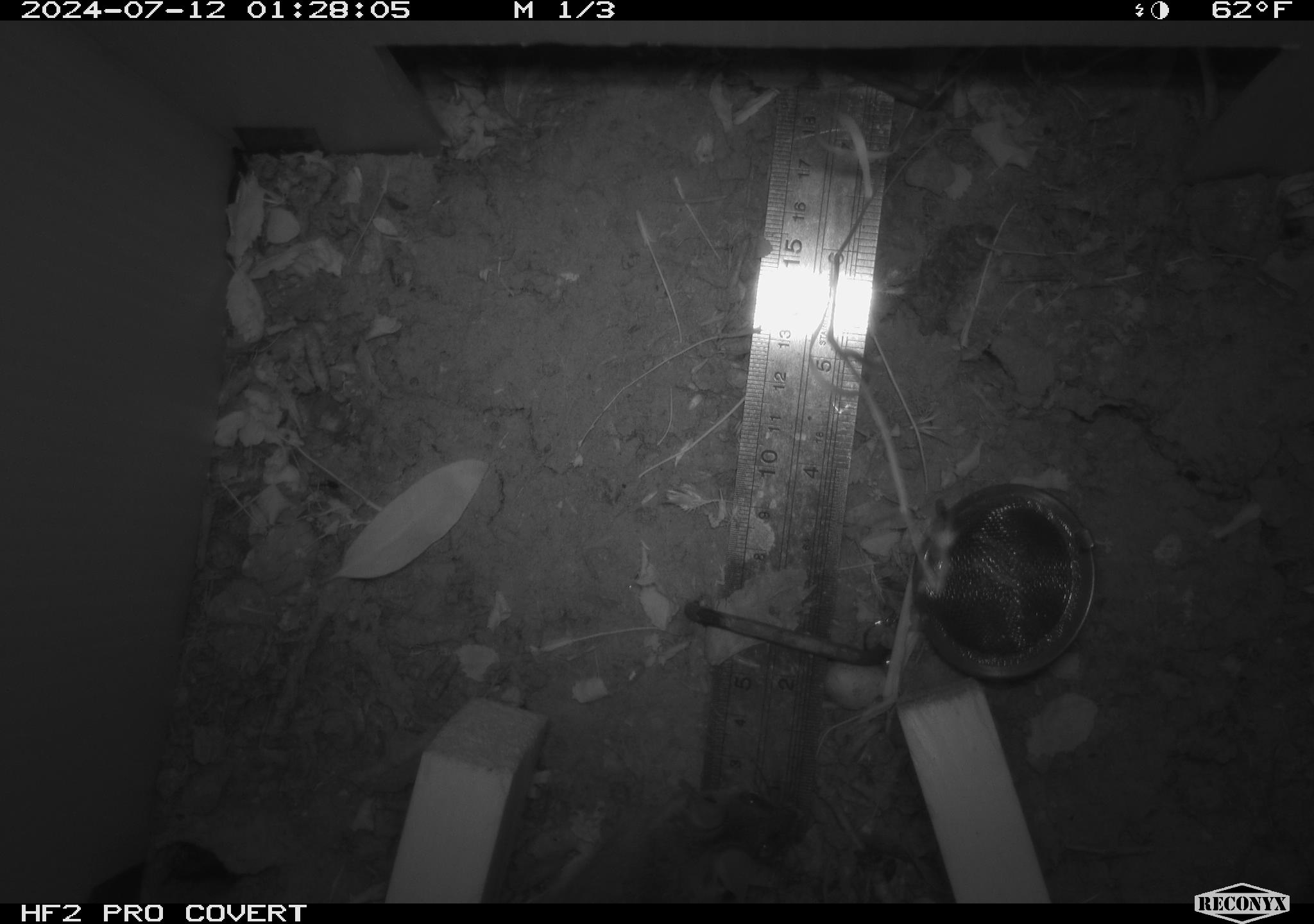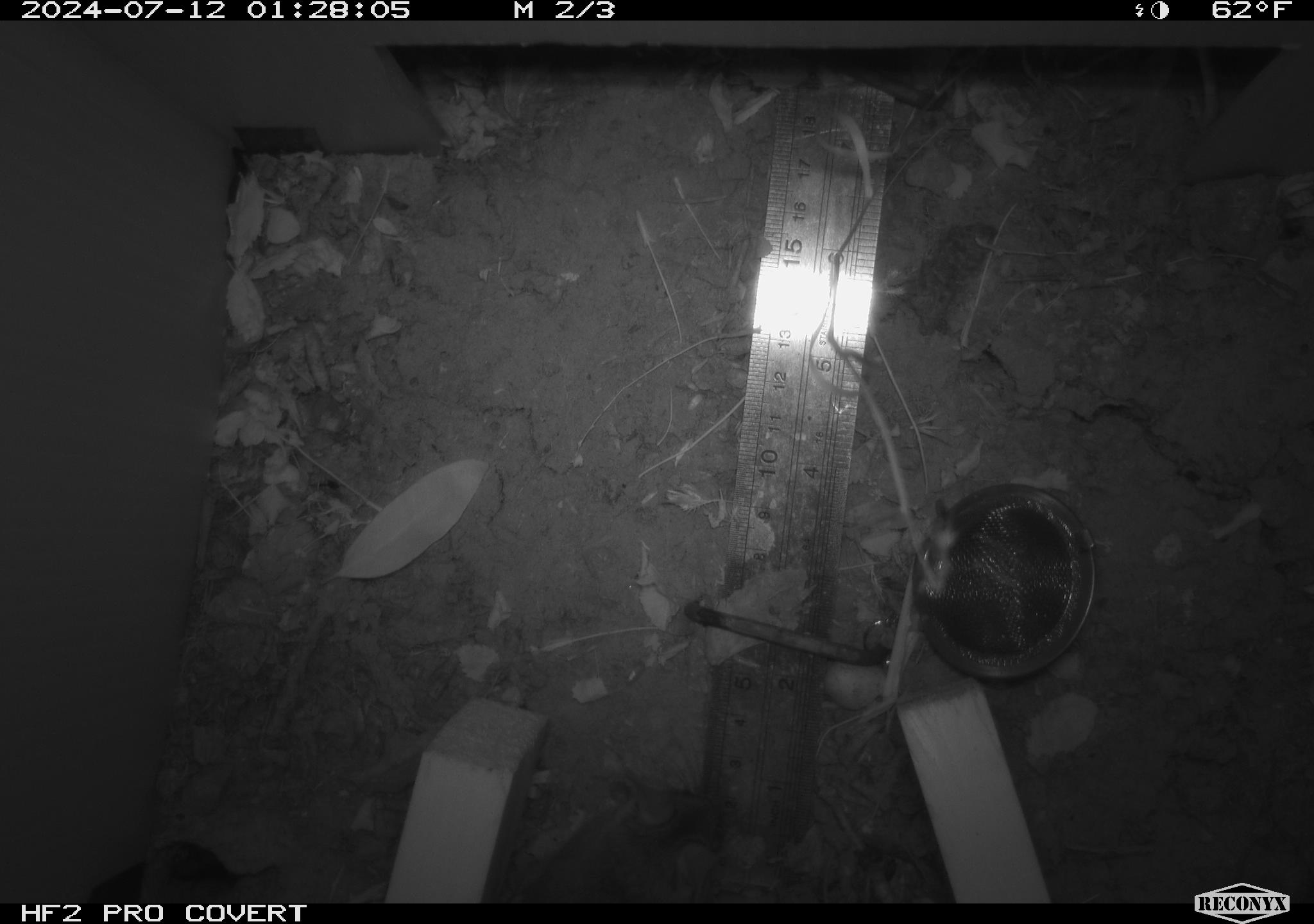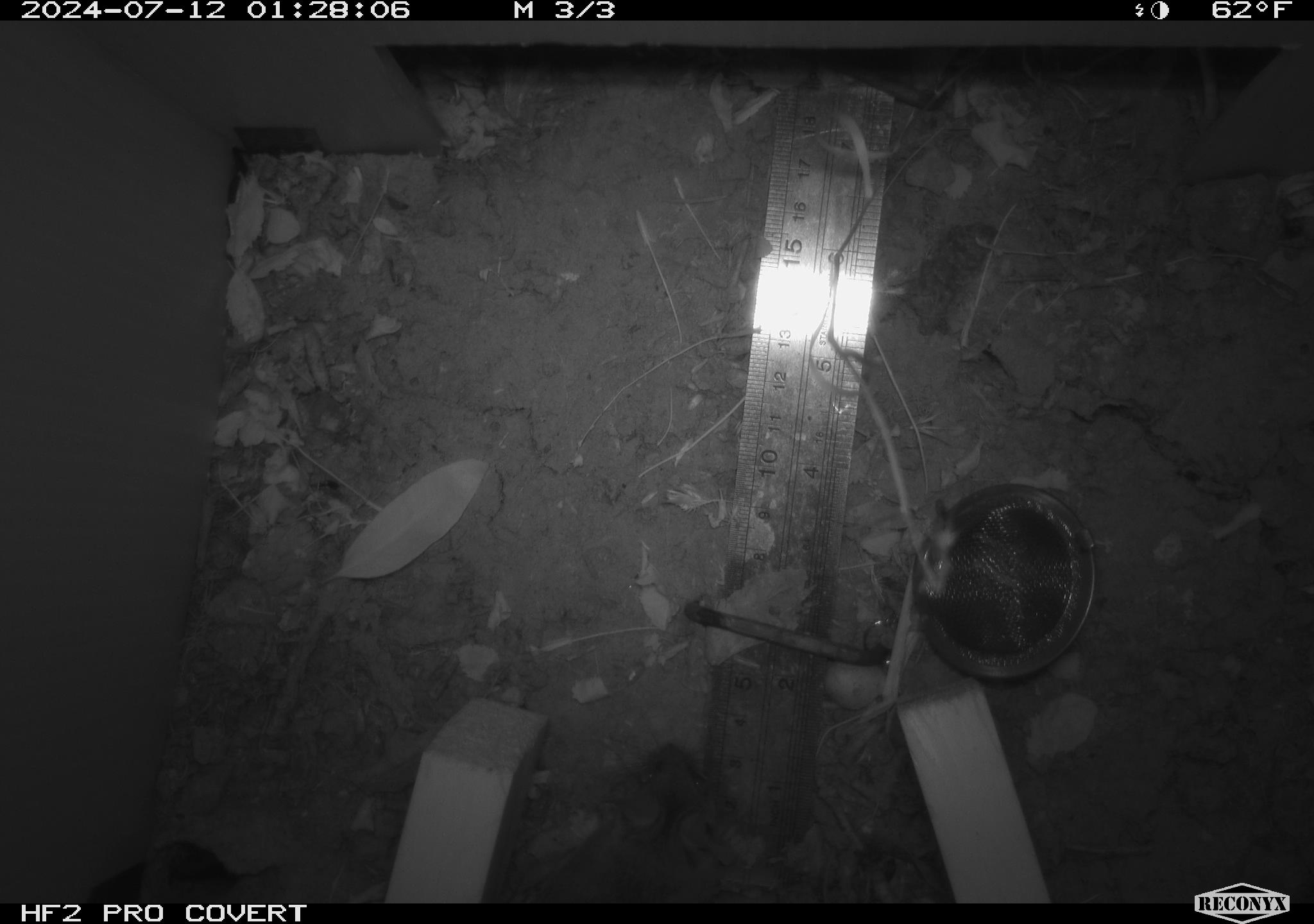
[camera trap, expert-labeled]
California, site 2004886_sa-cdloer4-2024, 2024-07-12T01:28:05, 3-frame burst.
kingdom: Animalia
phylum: Chordata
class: Mammalia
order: Rodentia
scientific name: Rodentia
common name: rodent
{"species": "rodent (Rodentia)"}